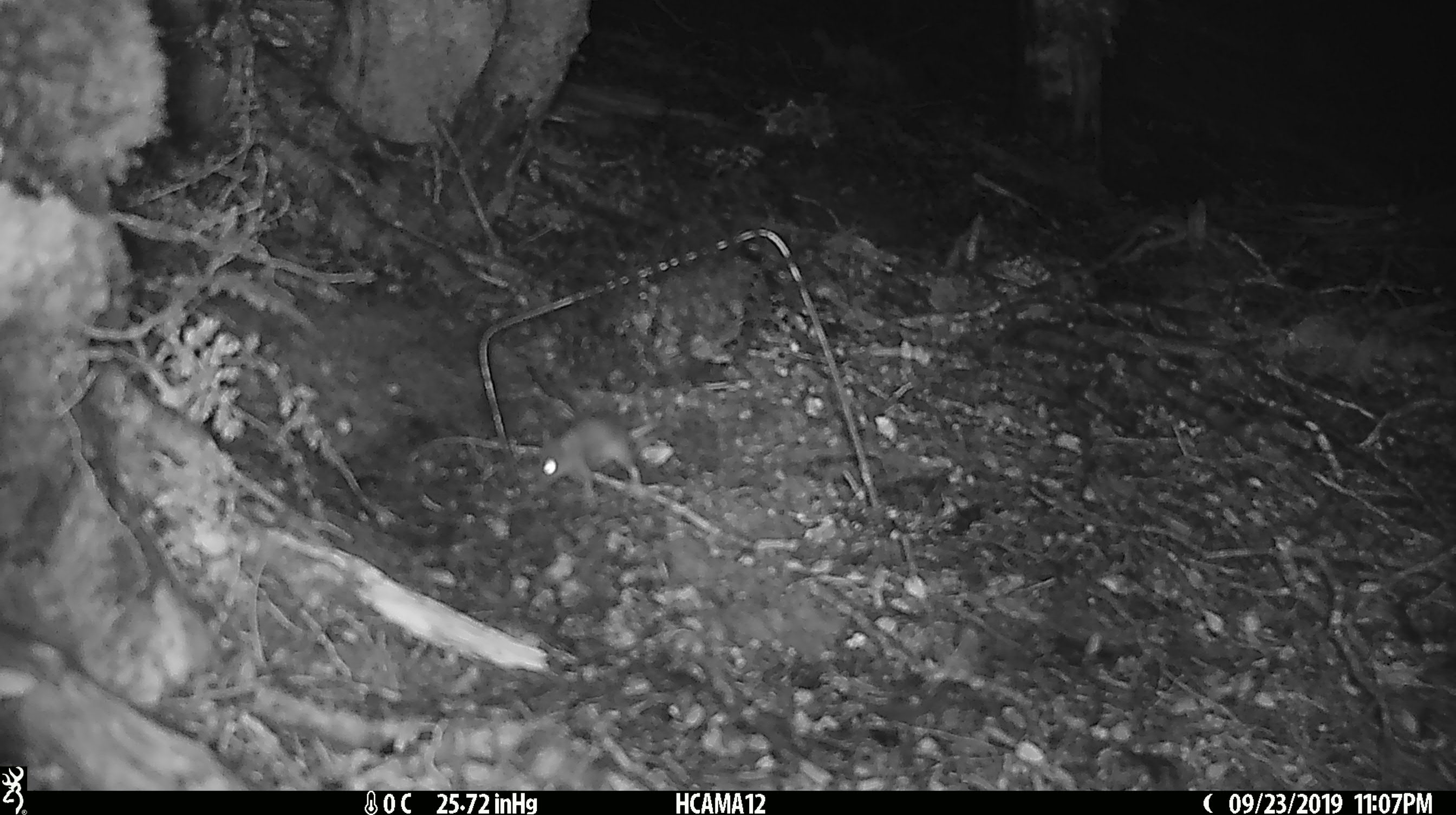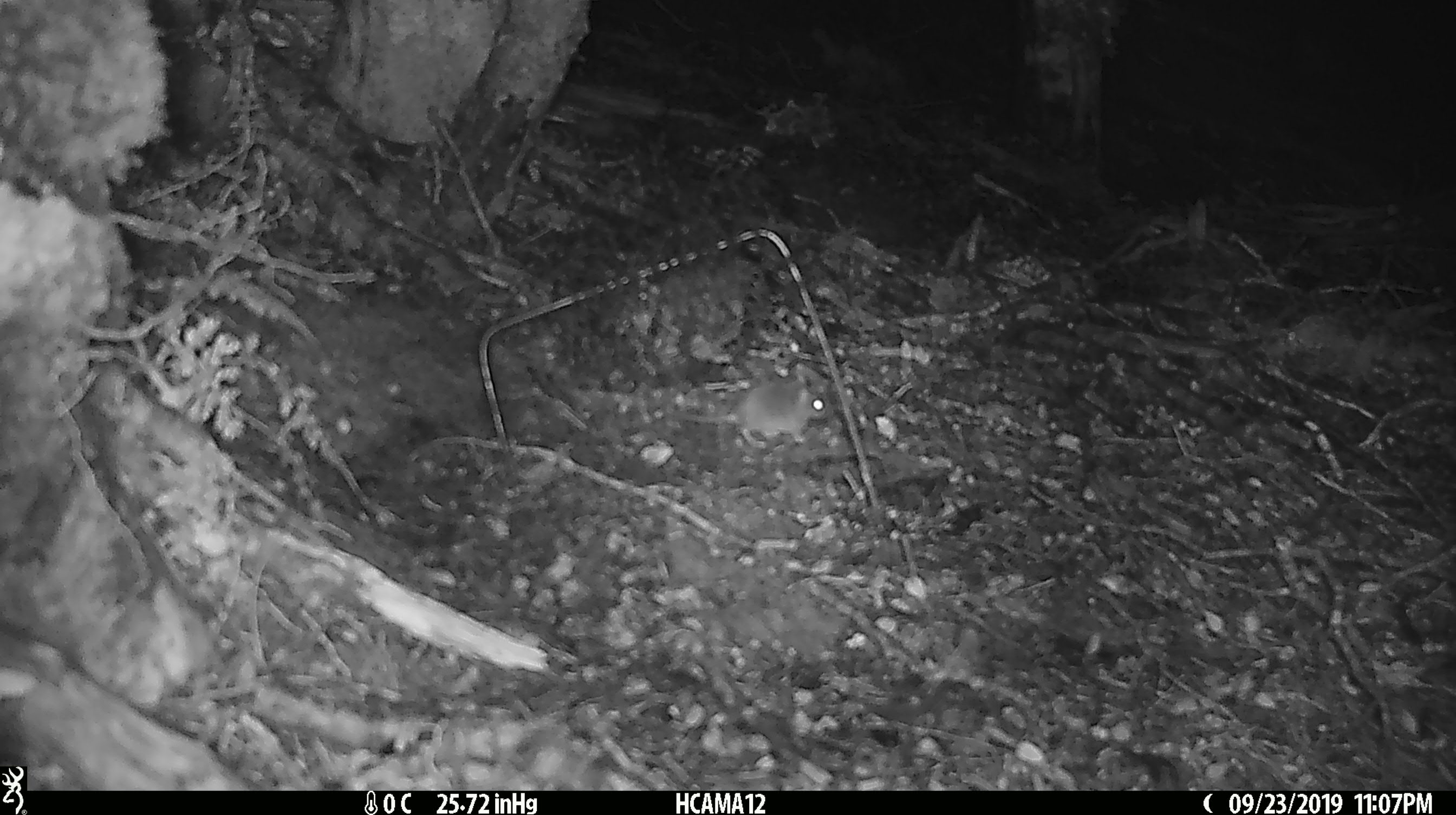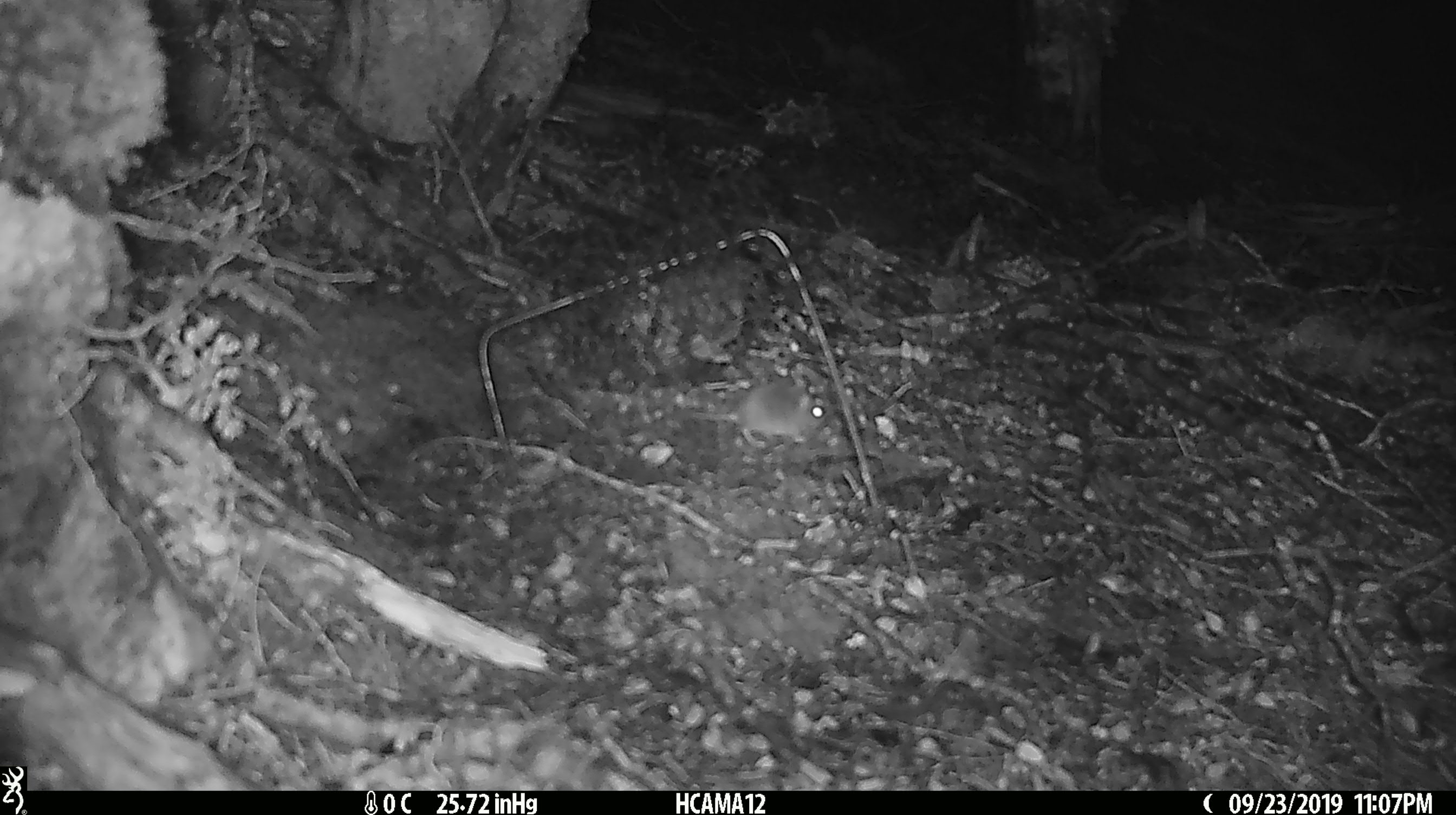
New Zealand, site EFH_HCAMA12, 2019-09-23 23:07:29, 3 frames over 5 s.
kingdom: Animalia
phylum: Chordata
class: Mammalia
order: Rodentia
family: Muridae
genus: Mus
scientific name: Mus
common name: mouse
Mouse (Mus).